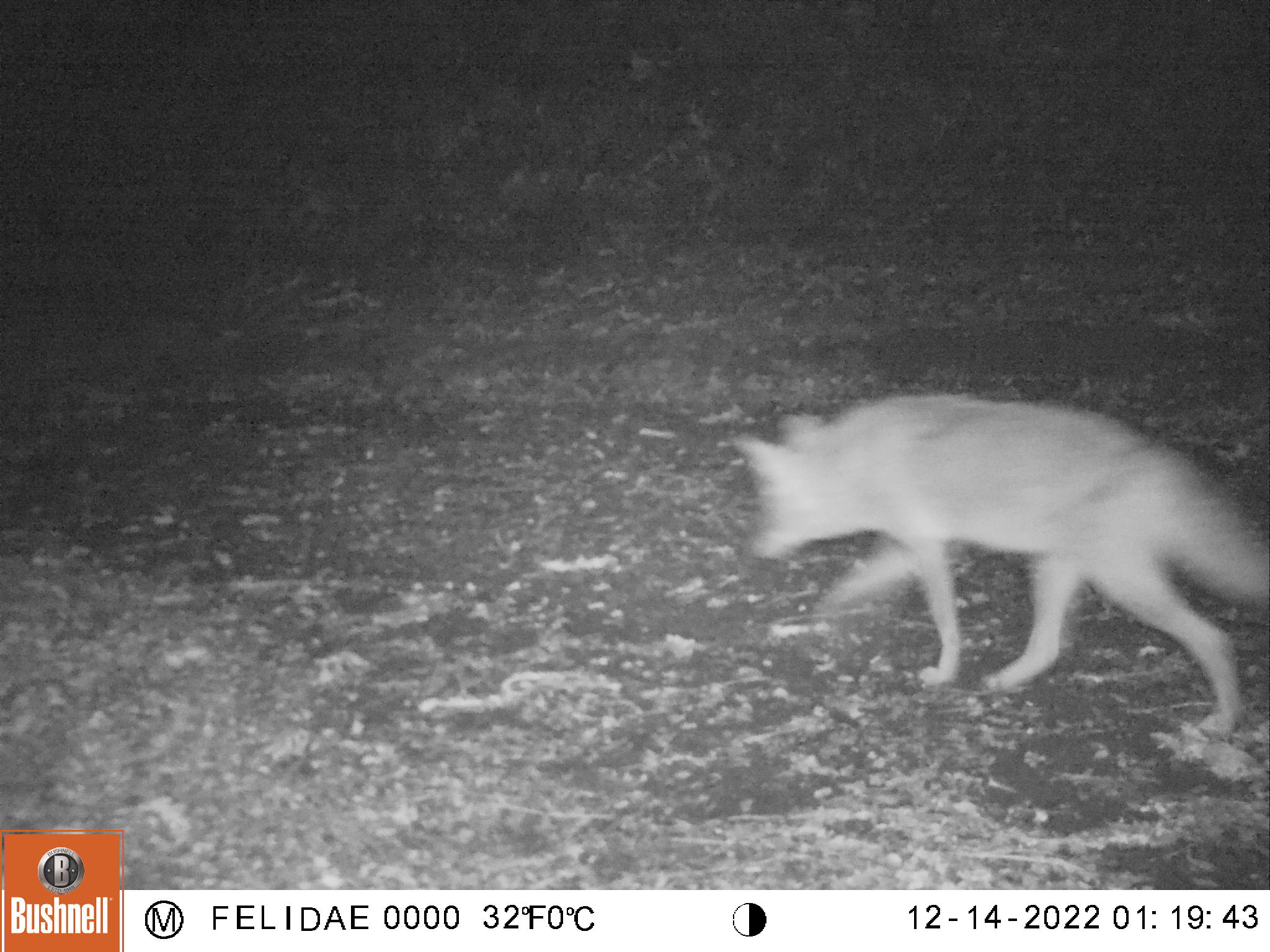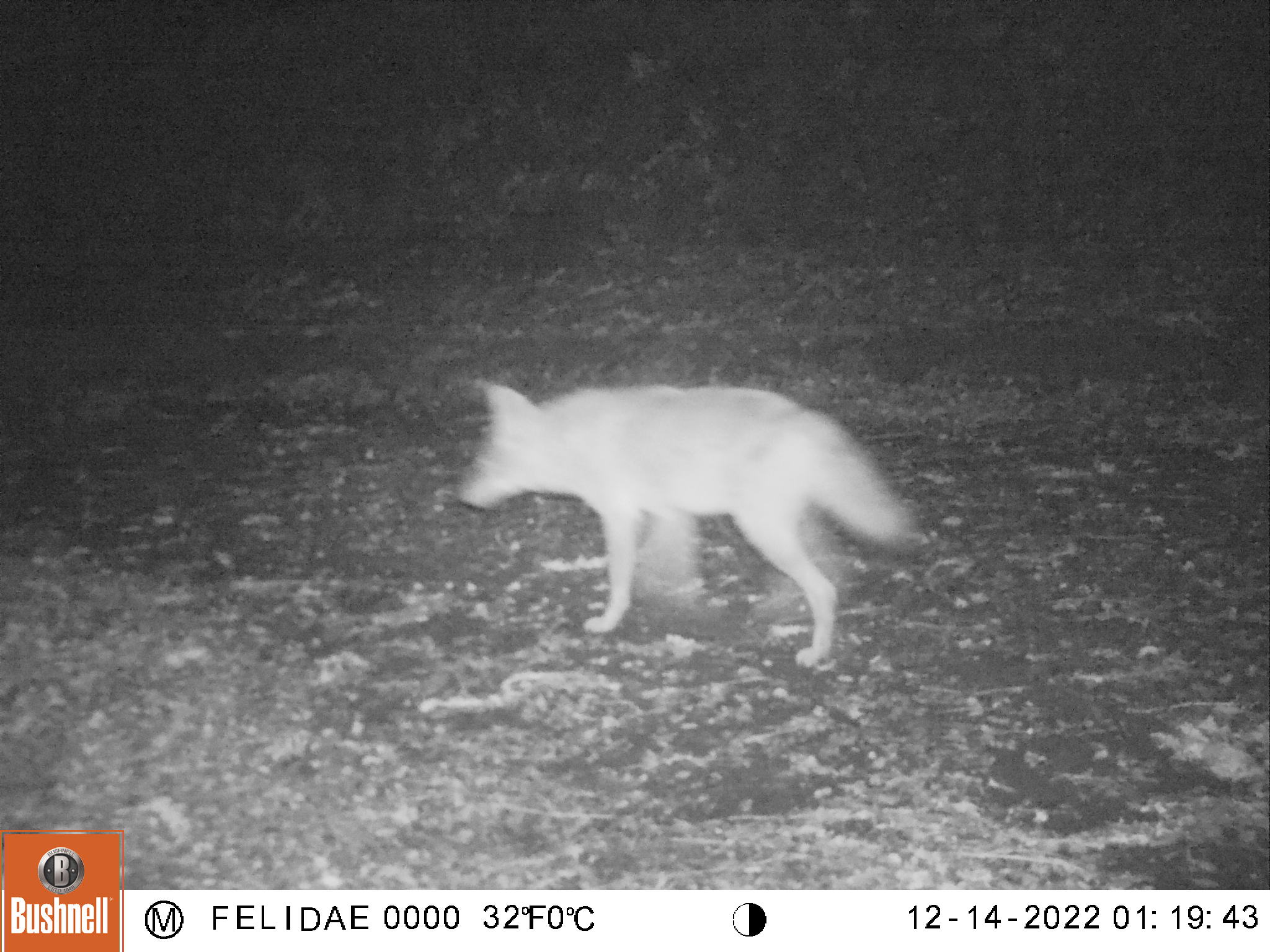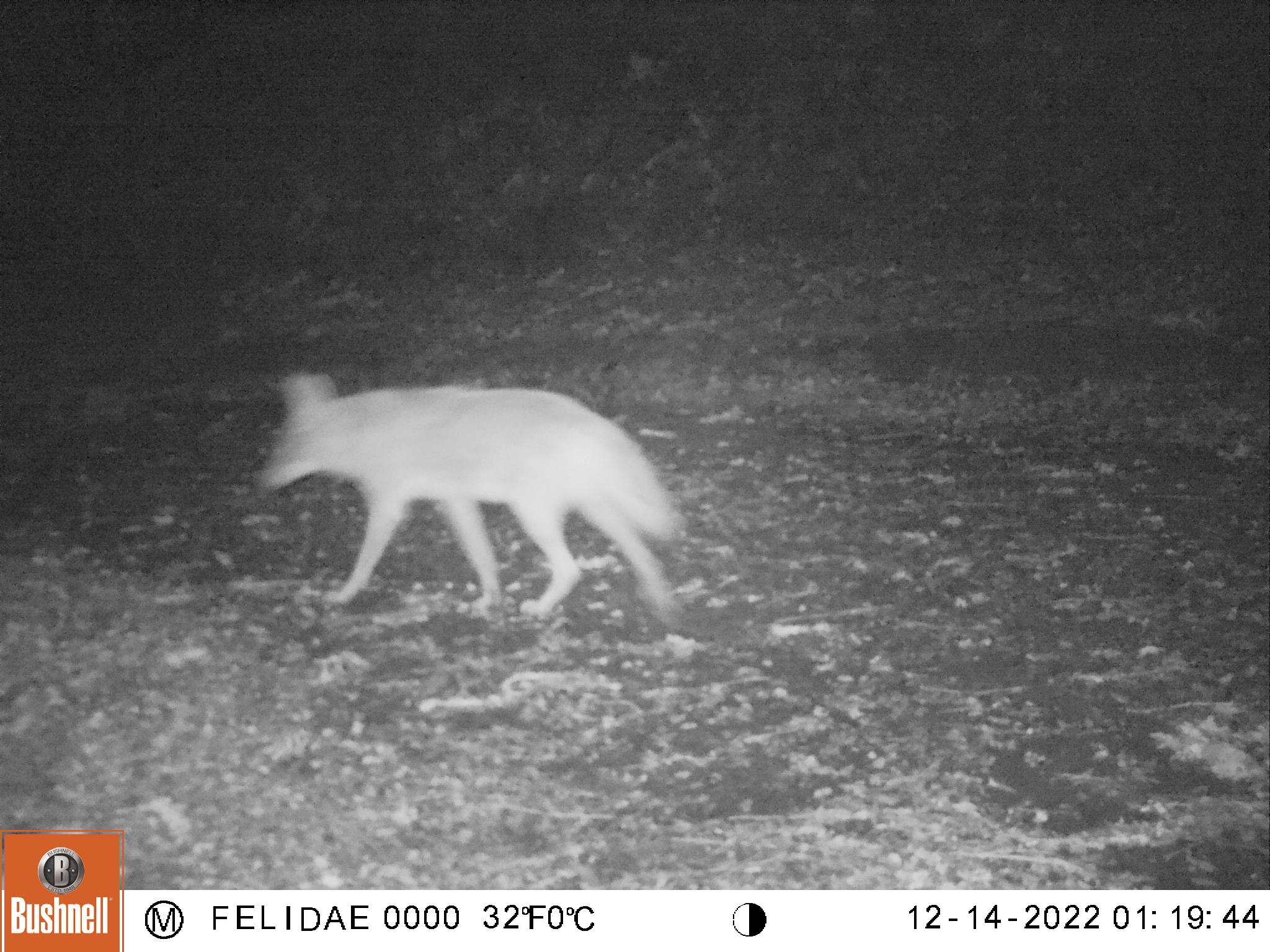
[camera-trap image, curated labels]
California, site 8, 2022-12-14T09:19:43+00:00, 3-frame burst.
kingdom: Animalia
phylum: Chordata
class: Mammalia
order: Carnivora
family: Canidae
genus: Canis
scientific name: Canis latrans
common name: coyote